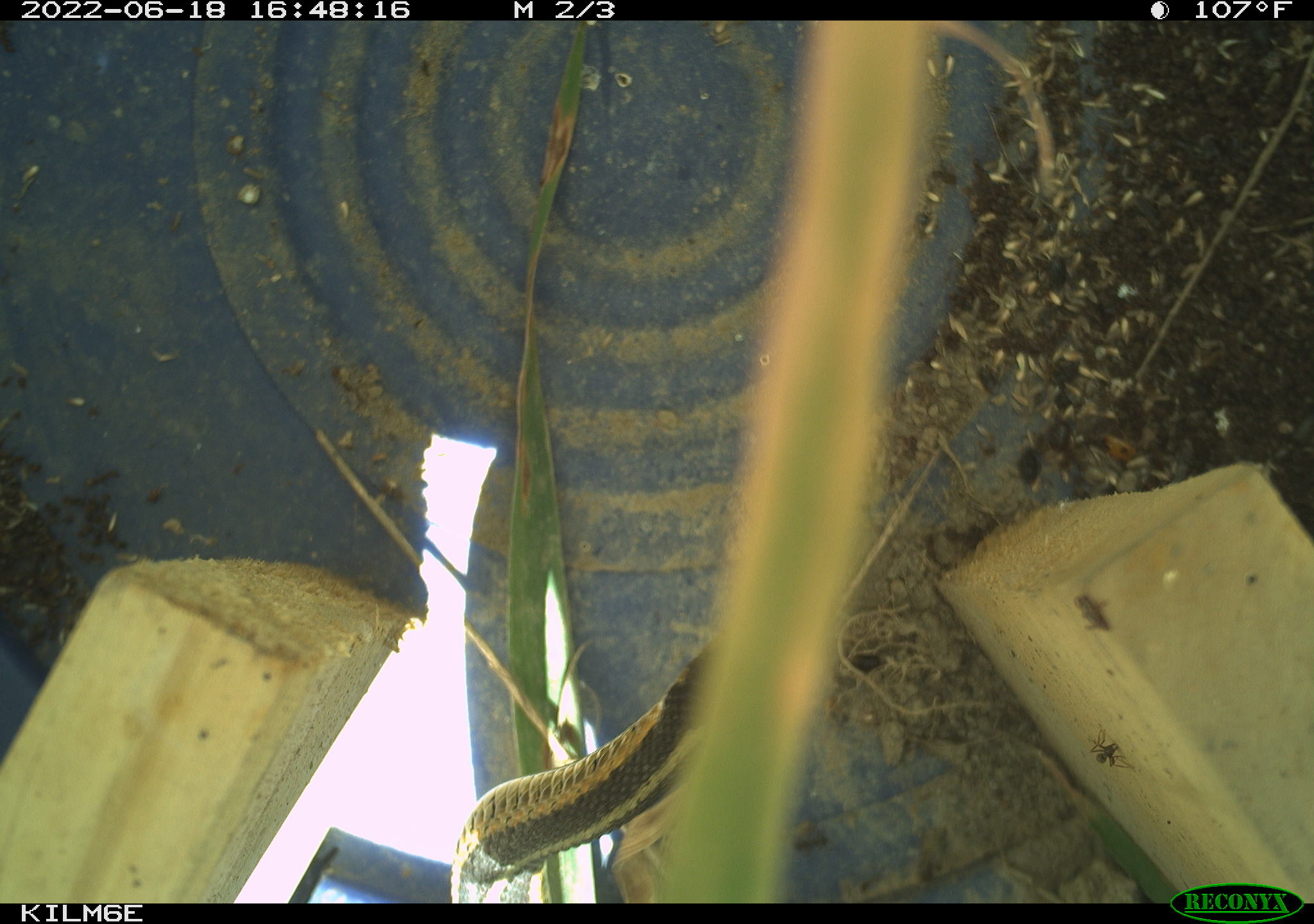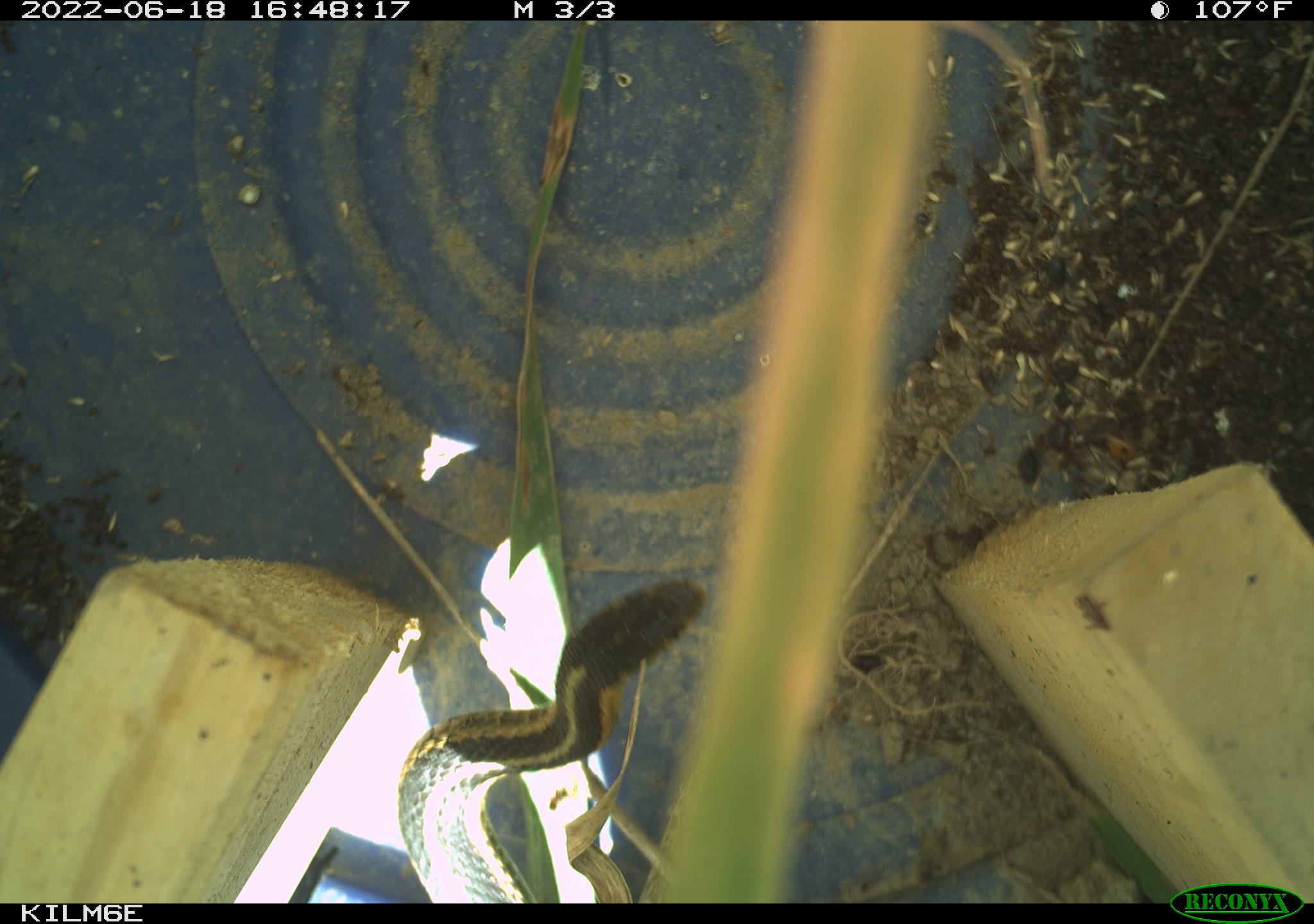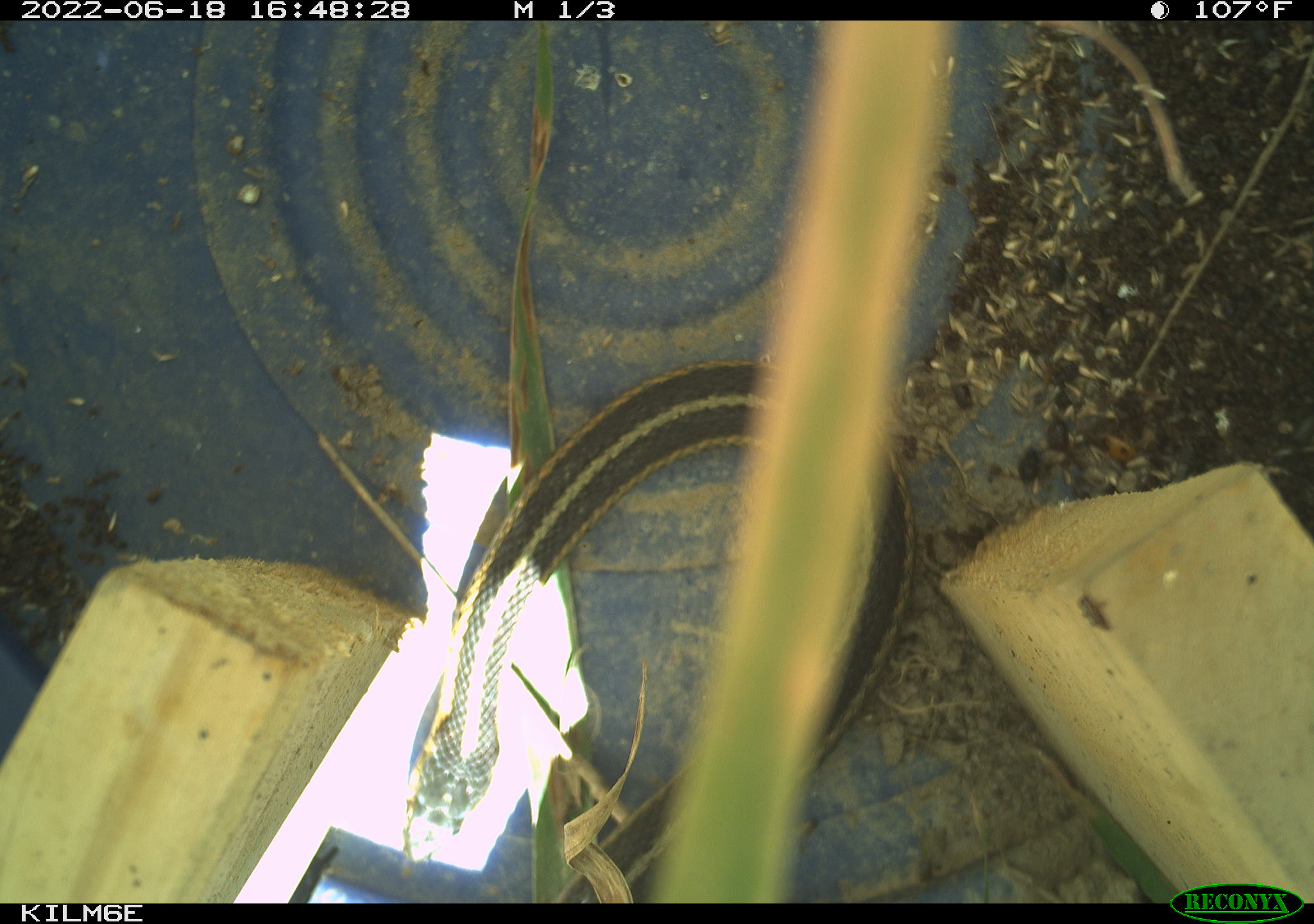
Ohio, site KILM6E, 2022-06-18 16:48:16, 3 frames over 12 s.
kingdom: Animalia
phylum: Chordata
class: Reptilia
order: Squamata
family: Colubridae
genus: Thamnophis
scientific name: Thamnophis sirtalis sirtalis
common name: eastern gartersnake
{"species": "eastern gartersnake (Thamnophis sirtalis sirtalis)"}